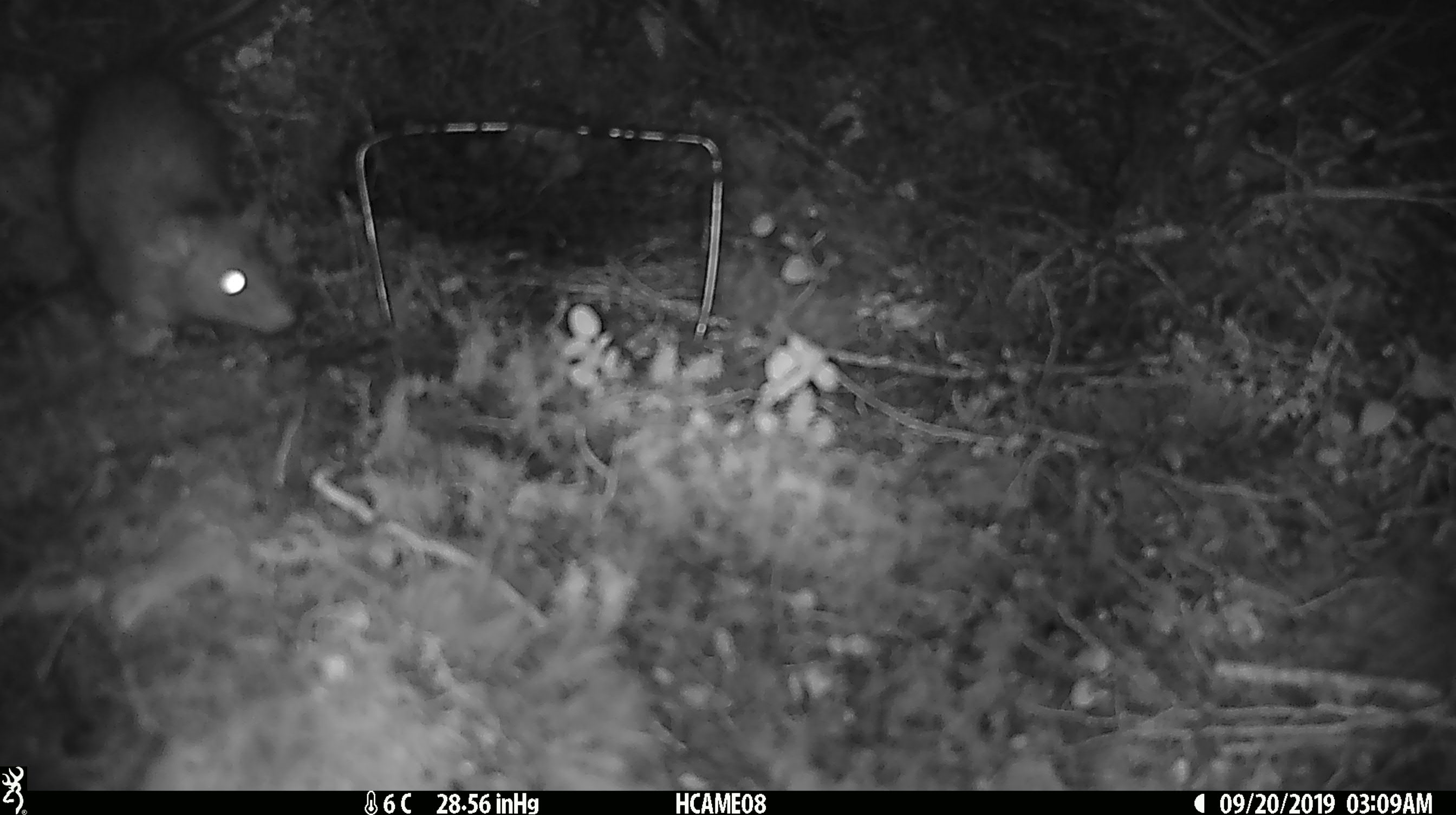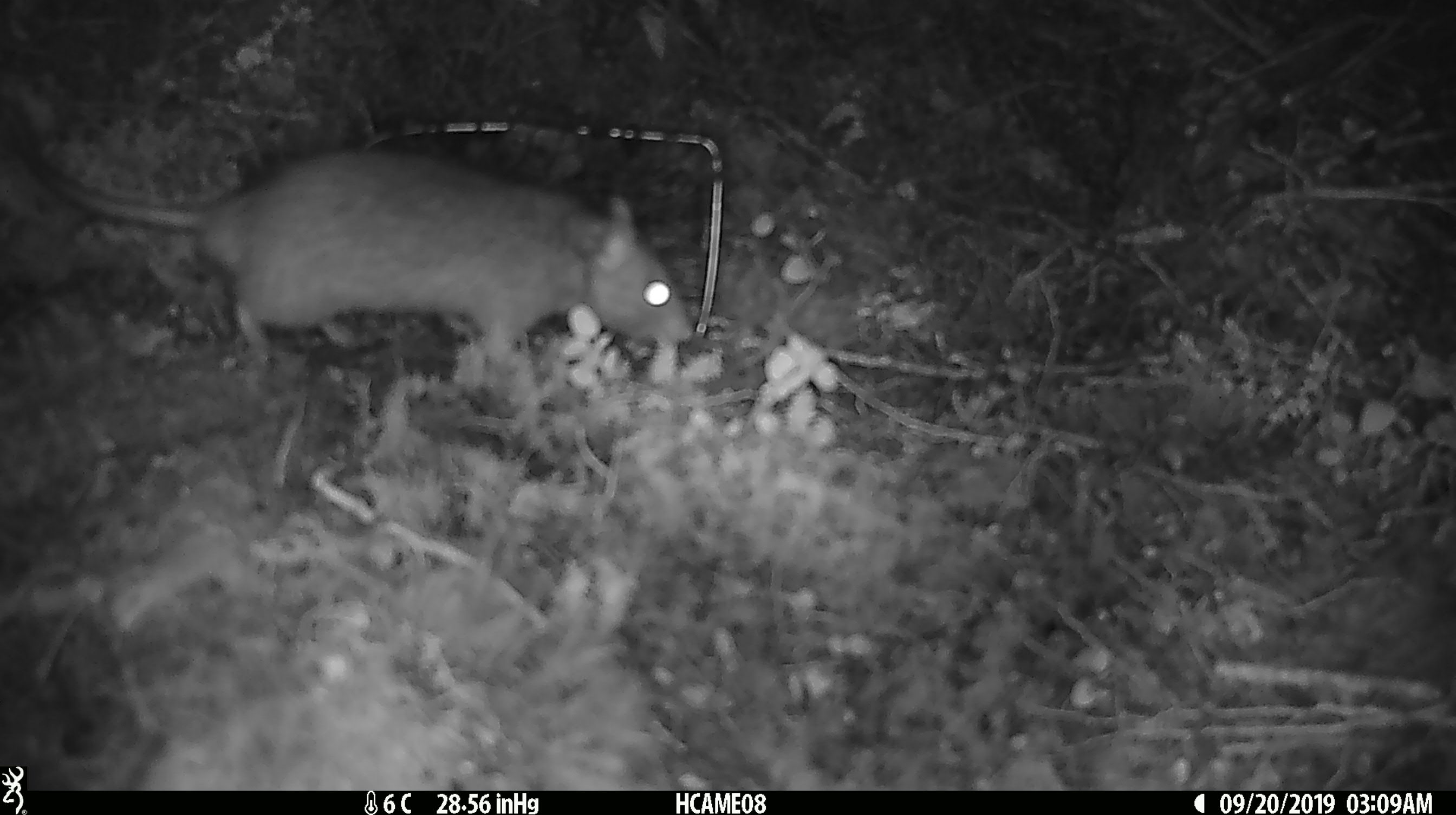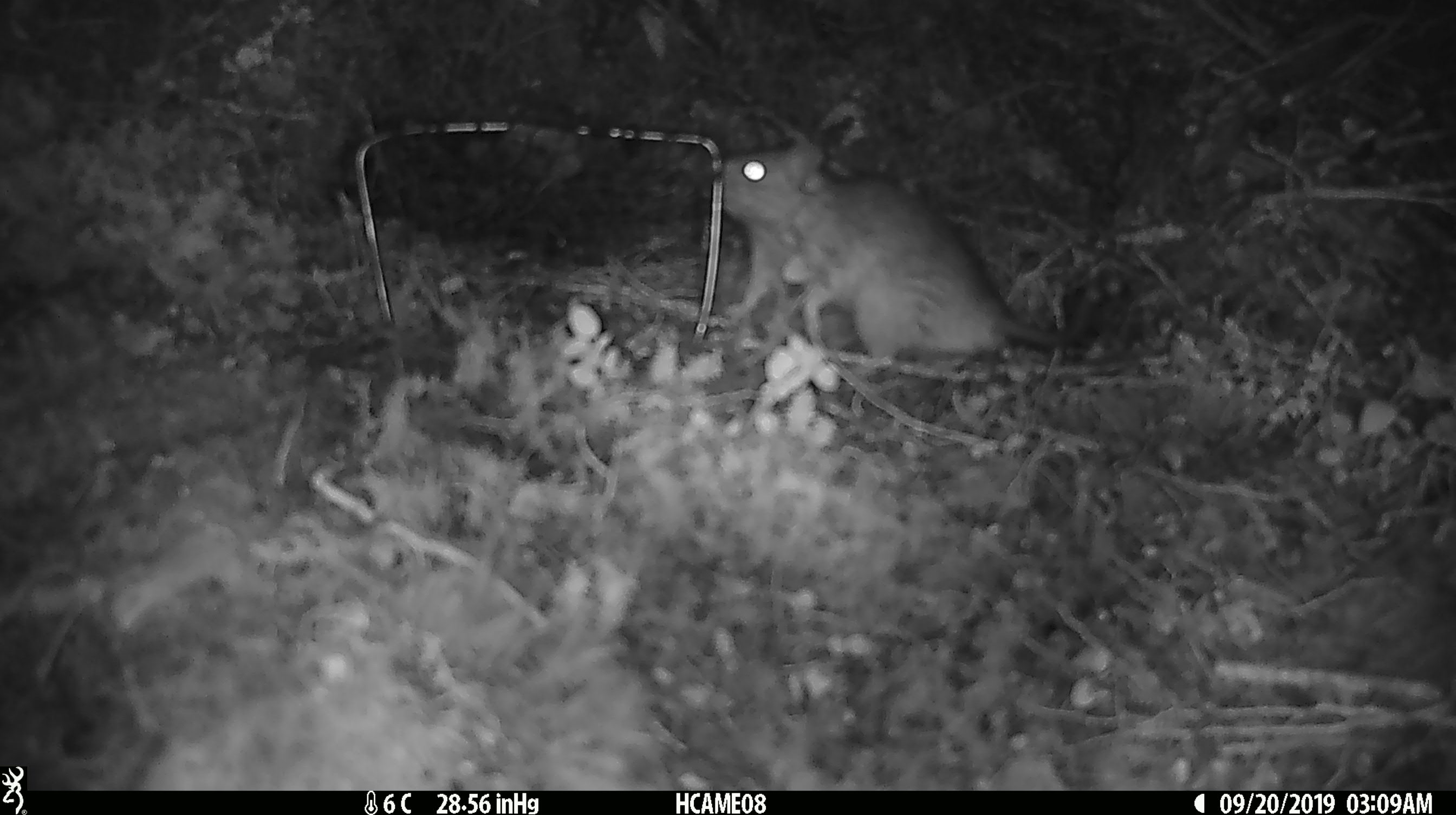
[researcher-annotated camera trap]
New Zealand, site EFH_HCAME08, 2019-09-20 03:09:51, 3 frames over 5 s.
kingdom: Animalia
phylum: Chordata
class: Mammalia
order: Rodentia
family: Muridae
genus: Rattus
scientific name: Rattus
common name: rat